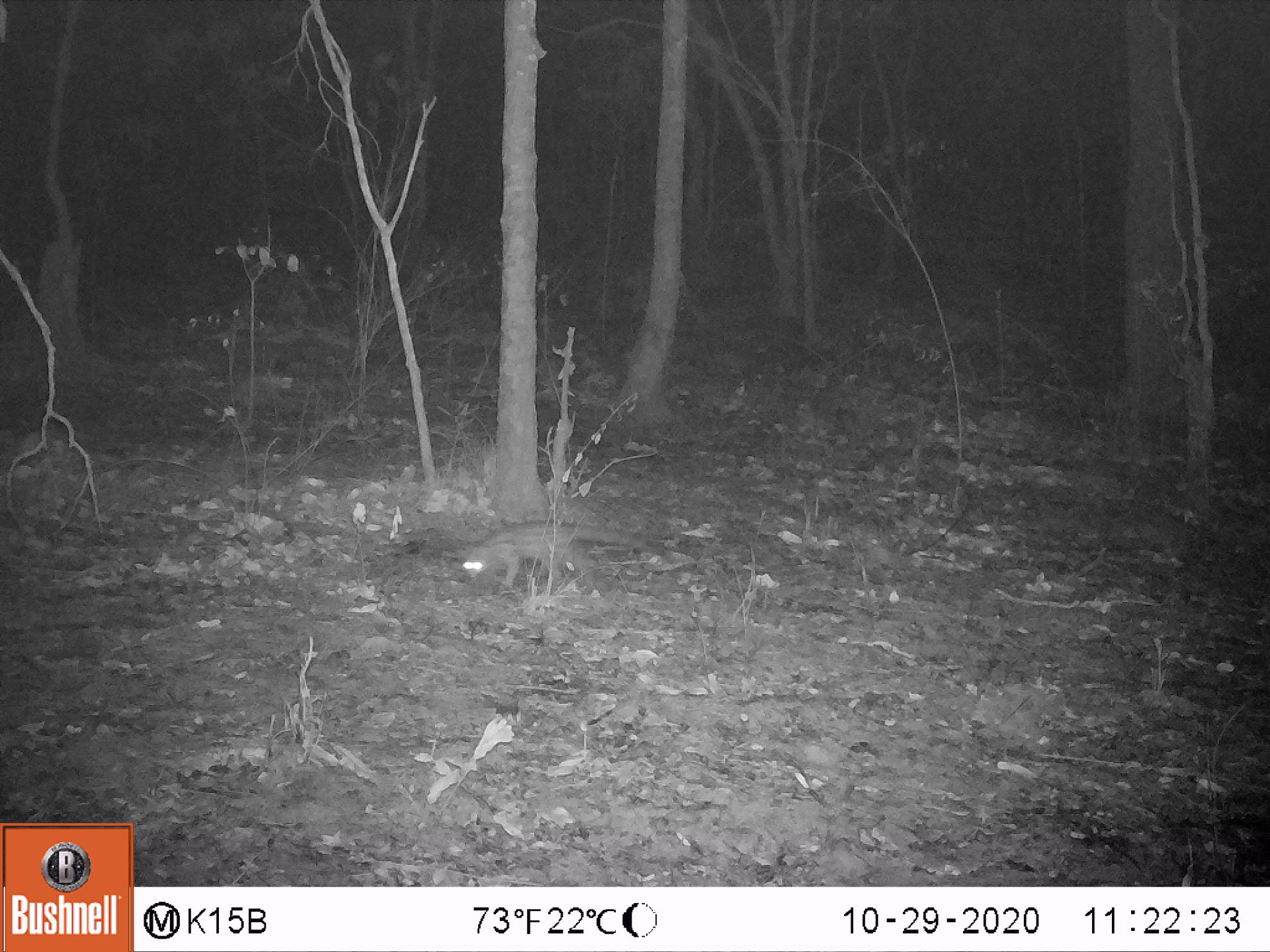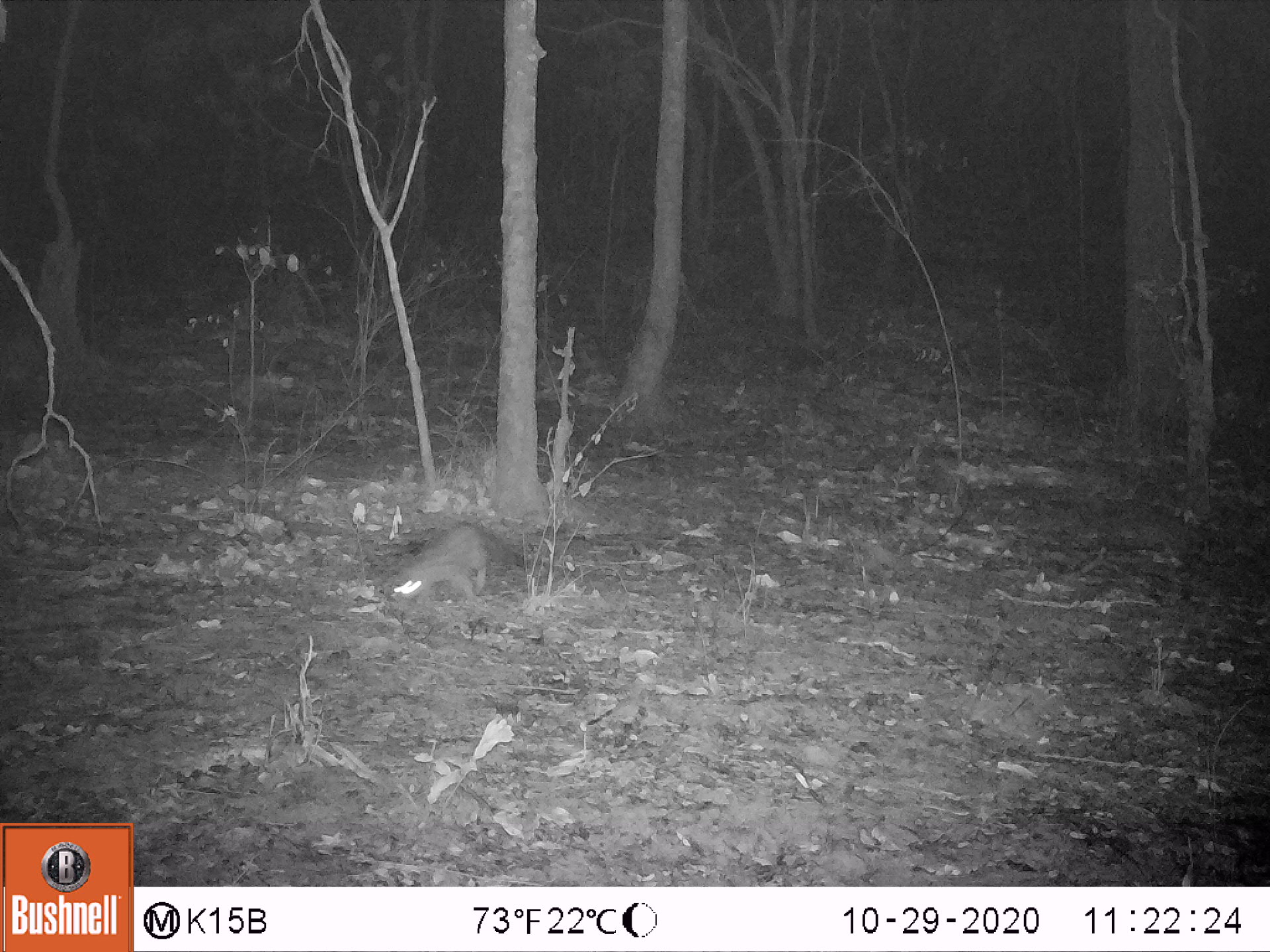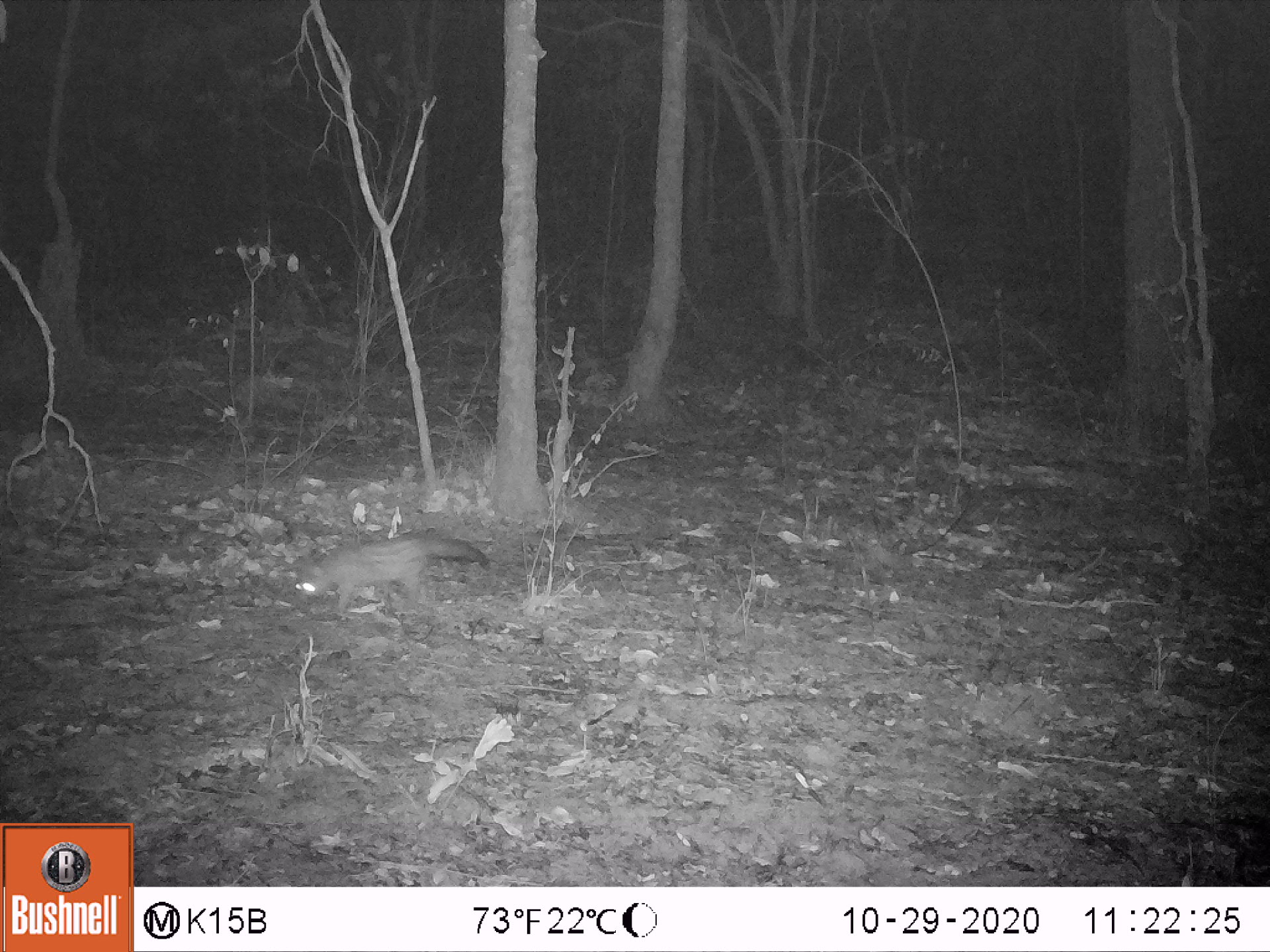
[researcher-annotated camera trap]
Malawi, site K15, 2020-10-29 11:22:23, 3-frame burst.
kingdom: Animalia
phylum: Chordata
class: Mammalia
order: Carnivora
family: Viverridae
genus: Genetta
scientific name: Genetta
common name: genet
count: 1